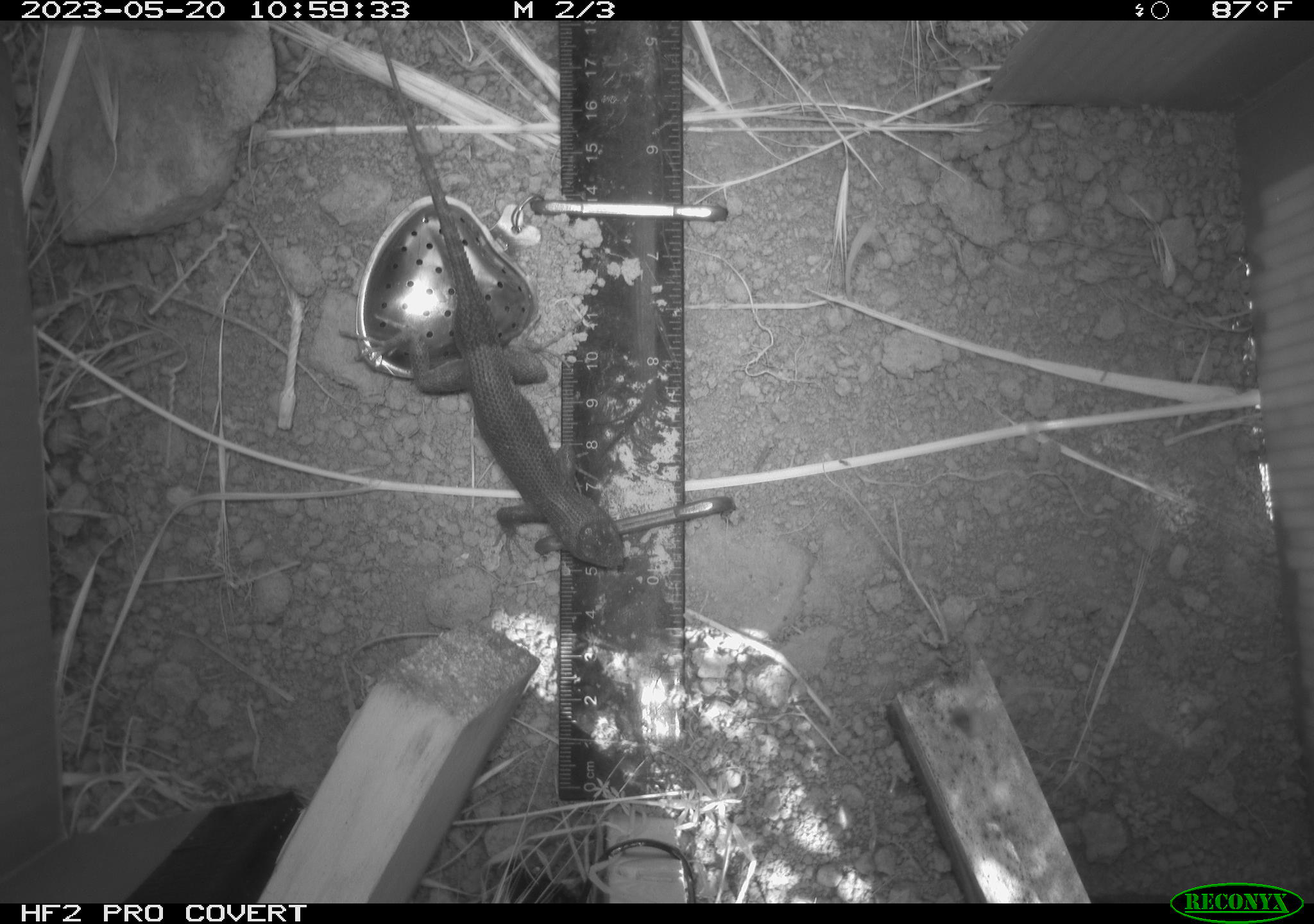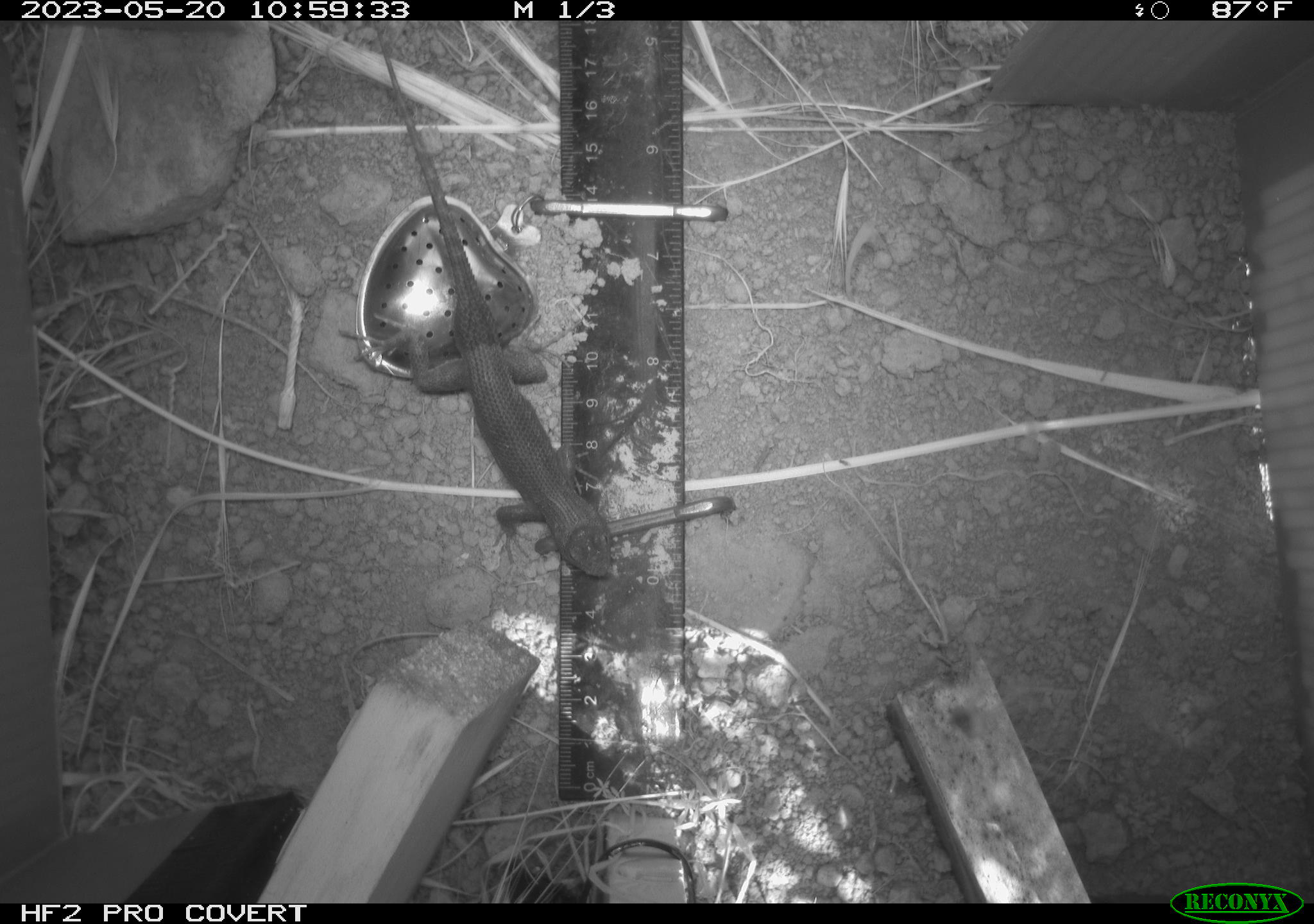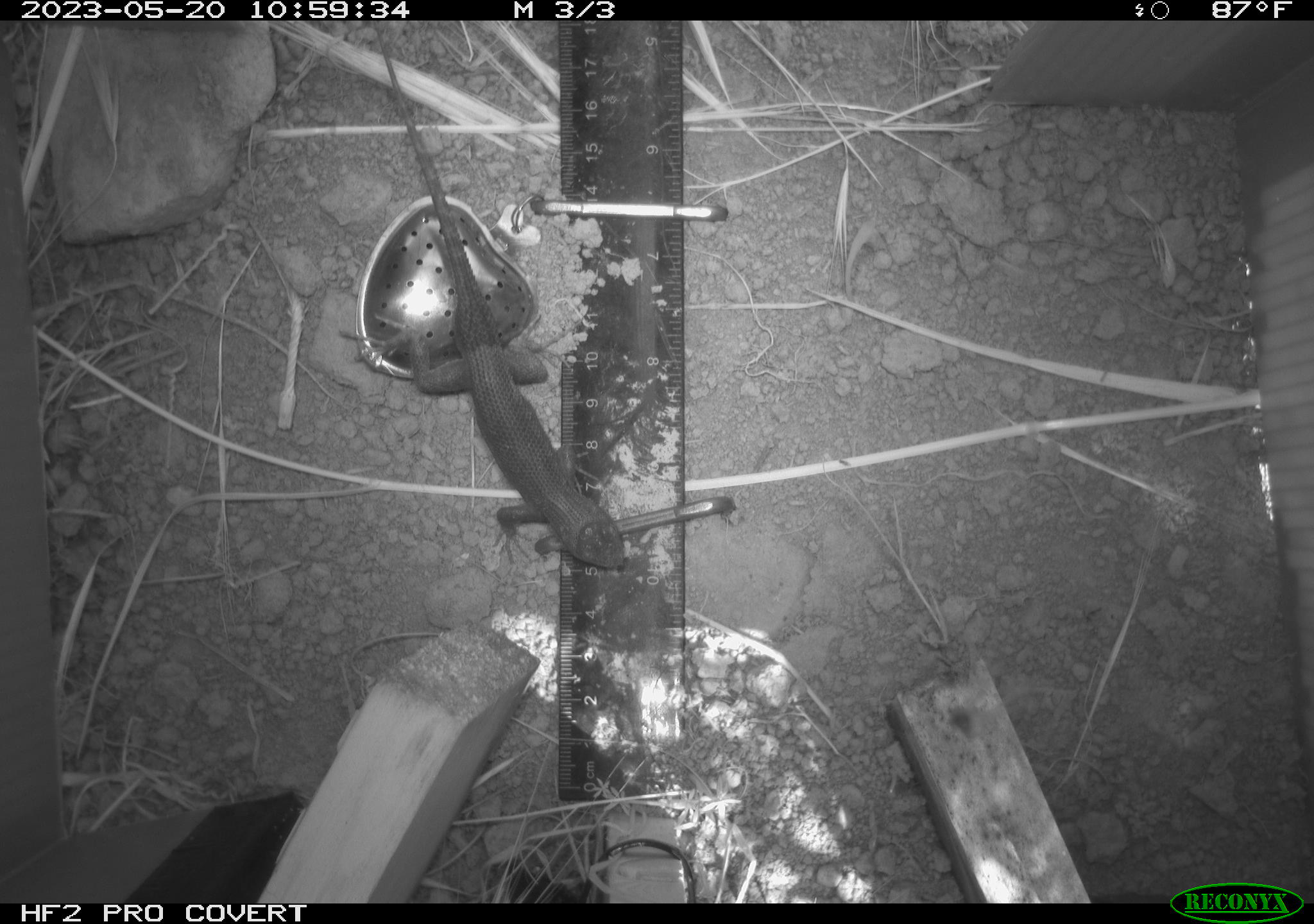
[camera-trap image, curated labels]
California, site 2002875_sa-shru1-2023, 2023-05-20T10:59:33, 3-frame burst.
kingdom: Animalia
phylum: Chordata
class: Reptilia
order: Squamata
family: Phrynosomatidae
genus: Sceloporus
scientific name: Sceloporus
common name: spiny lizards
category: sceloporus species